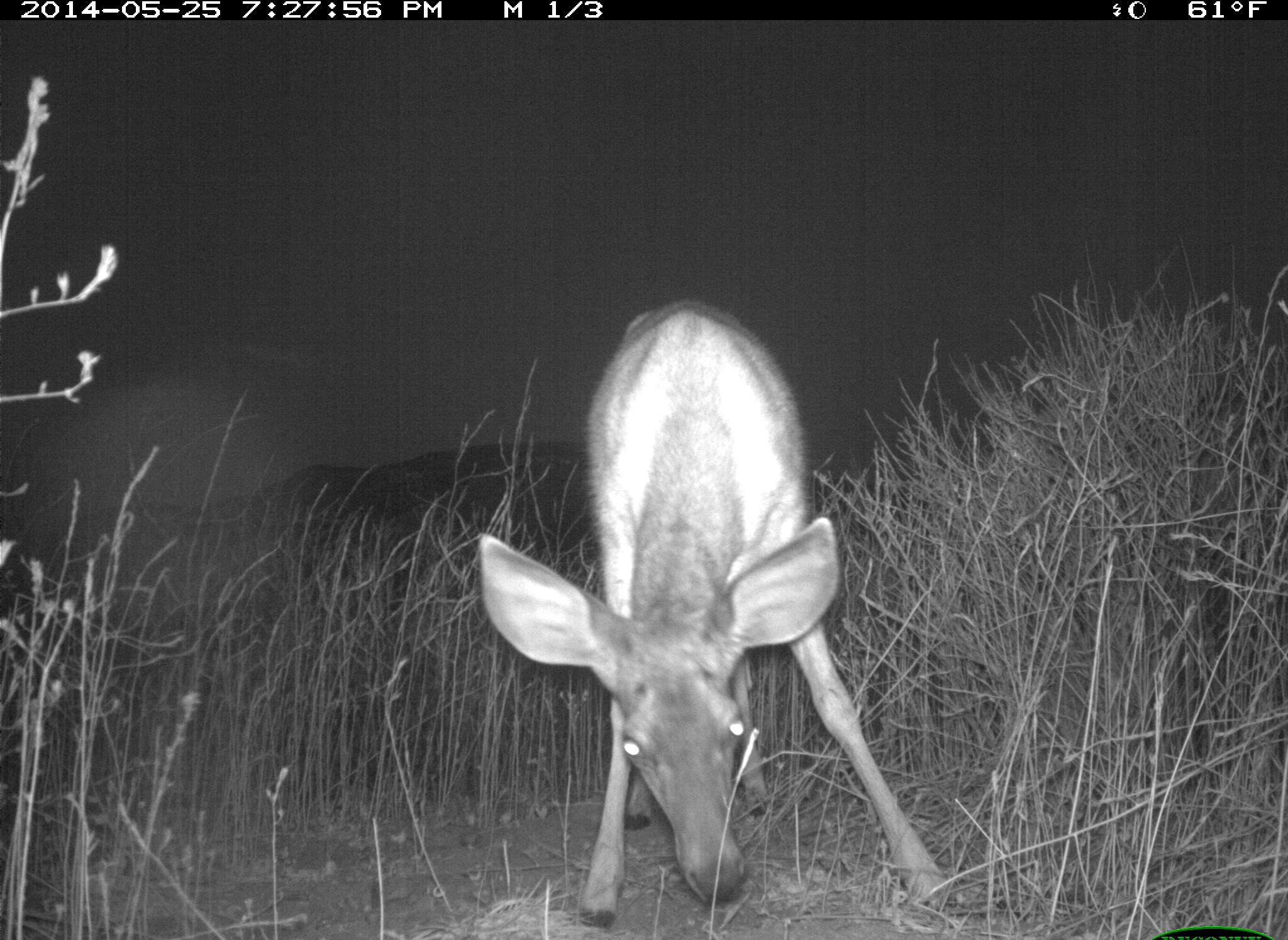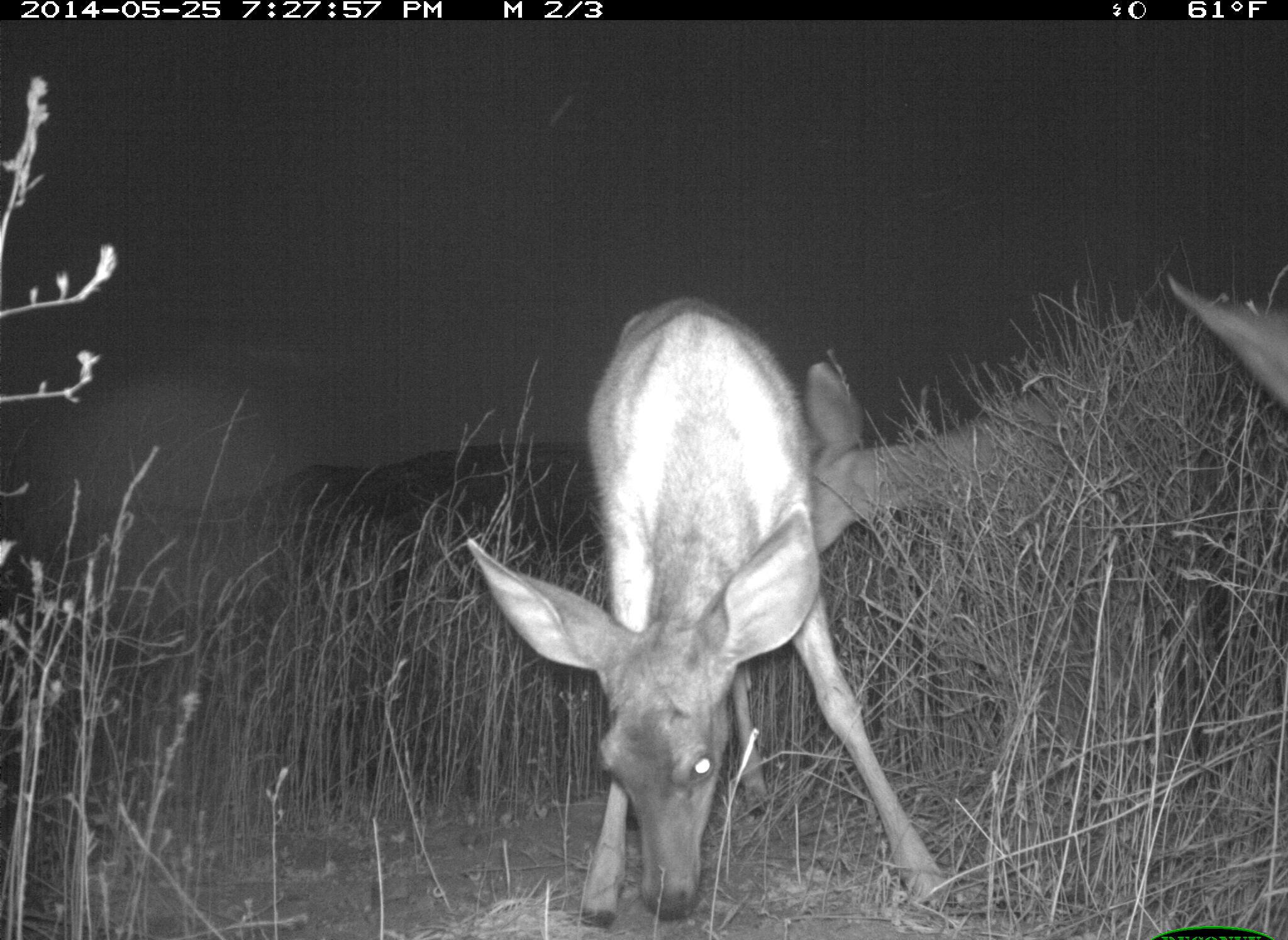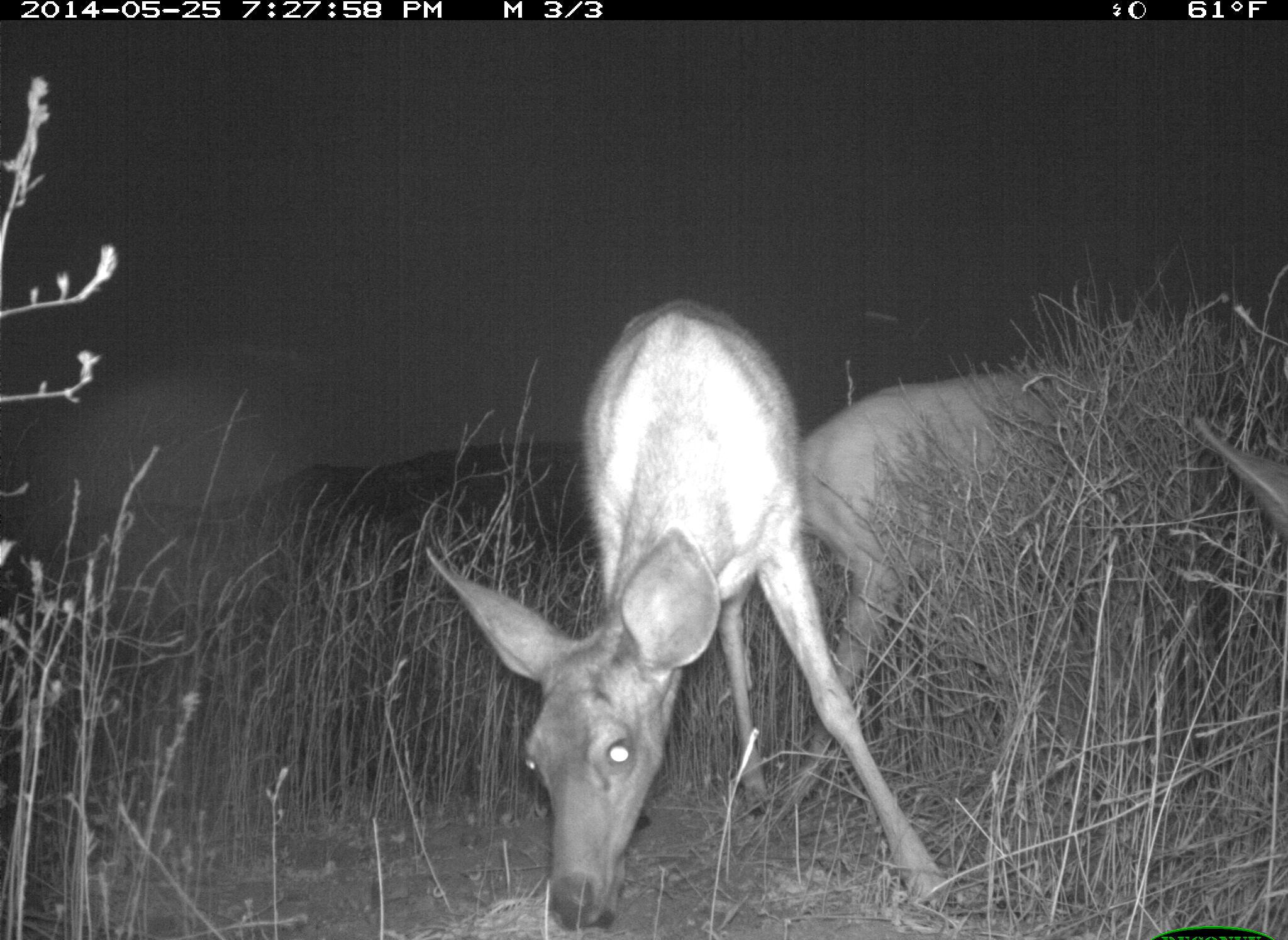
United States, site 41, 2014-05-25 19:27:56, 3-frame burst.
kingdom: Animalia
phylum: Chordata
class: Mammalia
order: Artiodactyla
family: Cervidae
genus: Odocoileus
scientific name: Odocoileus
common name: deer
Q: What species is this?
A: Deer (Odocoileus).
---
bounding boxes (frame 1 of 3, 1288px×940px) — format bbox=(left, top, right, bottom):
deer: bbox=(475, 301, 958, 940)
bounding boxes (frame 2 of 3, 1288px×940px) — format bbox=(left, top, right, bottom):
deer: bbox=(464, 294, 960, 927); bbox=(803, 359, 1069, 554); bbox=(1168, 270, 1288, 417)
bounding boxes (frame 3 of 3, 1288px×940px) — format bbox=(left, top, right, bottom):
deer: bbox=(428, 295, 980, 940); bbox=(784, 373, 1099, 819); bbox=(1175, 414, 1288, 546)